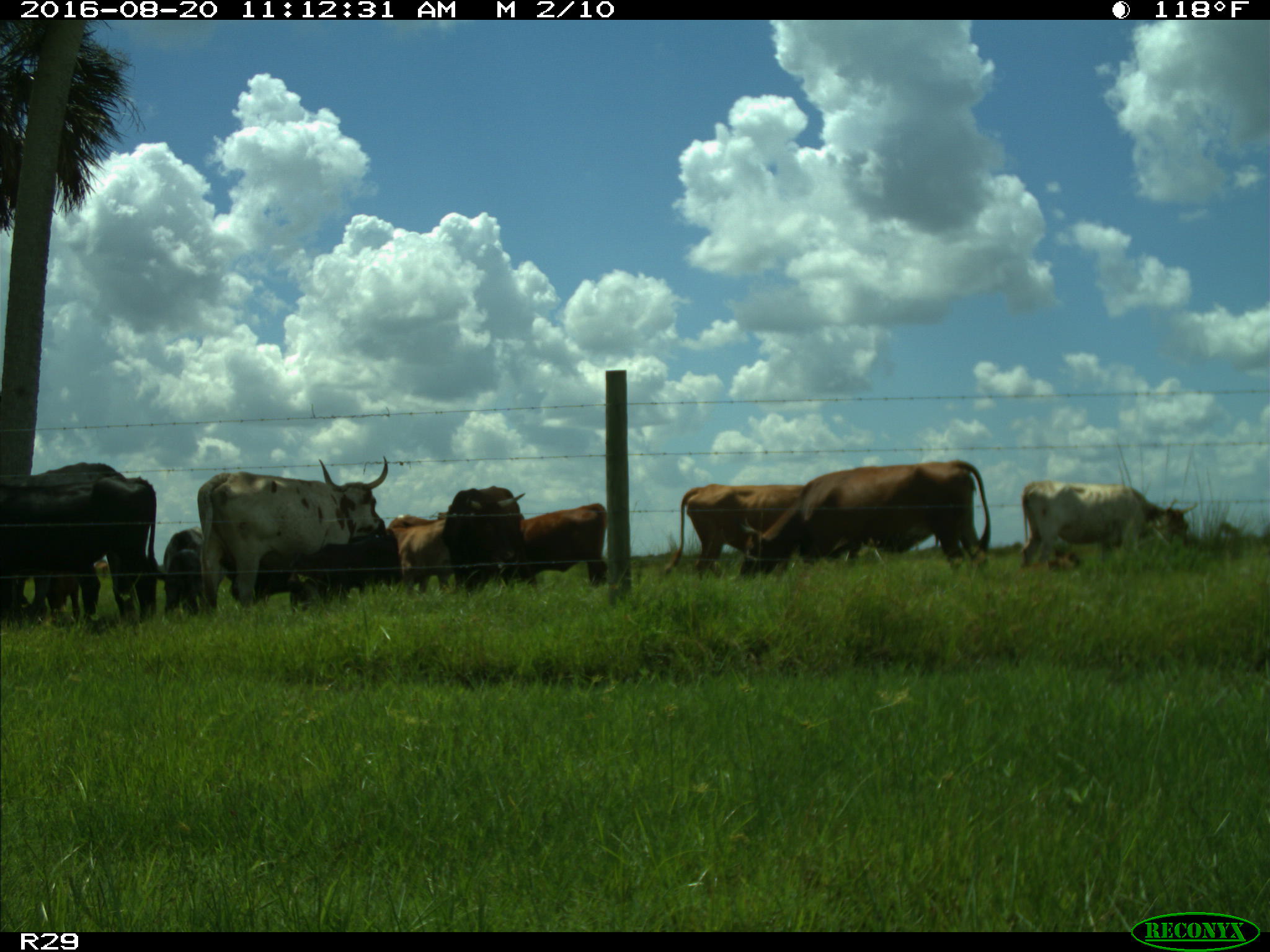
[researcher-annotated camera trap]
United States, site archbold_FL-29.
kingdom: Animalia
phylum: Chordata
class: Mammalia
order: Artiodactyla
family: Bovidae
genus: Bos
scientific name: Bos taurus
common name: domestic cow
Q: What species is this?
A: Bos taurus (domestic cow).